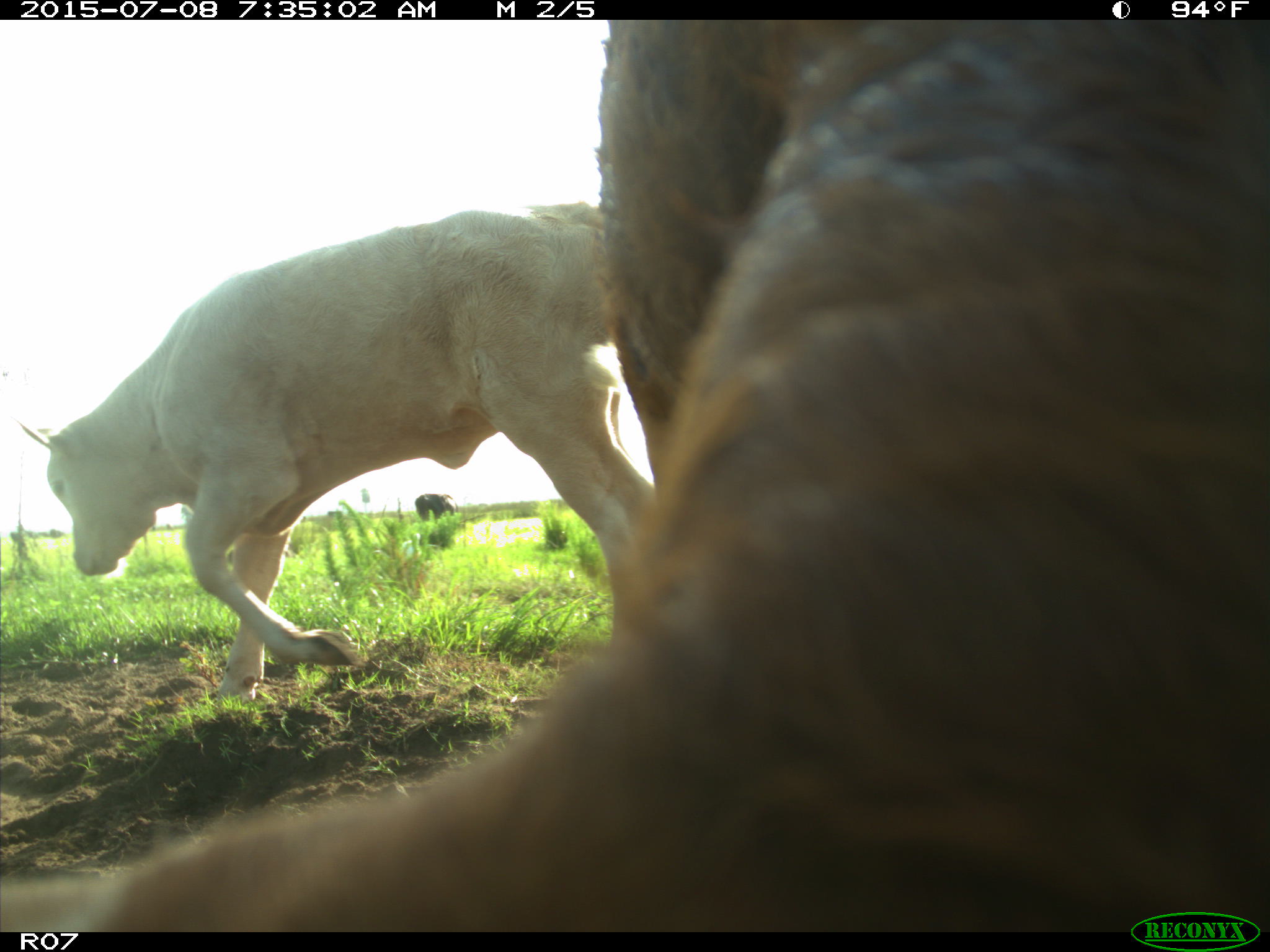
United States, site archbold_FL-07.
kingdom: Animalia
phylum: Chordata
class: Mammalia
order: Artiodactyla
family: Bovidae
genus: Bos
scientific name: Bos taurus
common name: domestic cow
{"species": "Bos taurus (domestic cow)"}